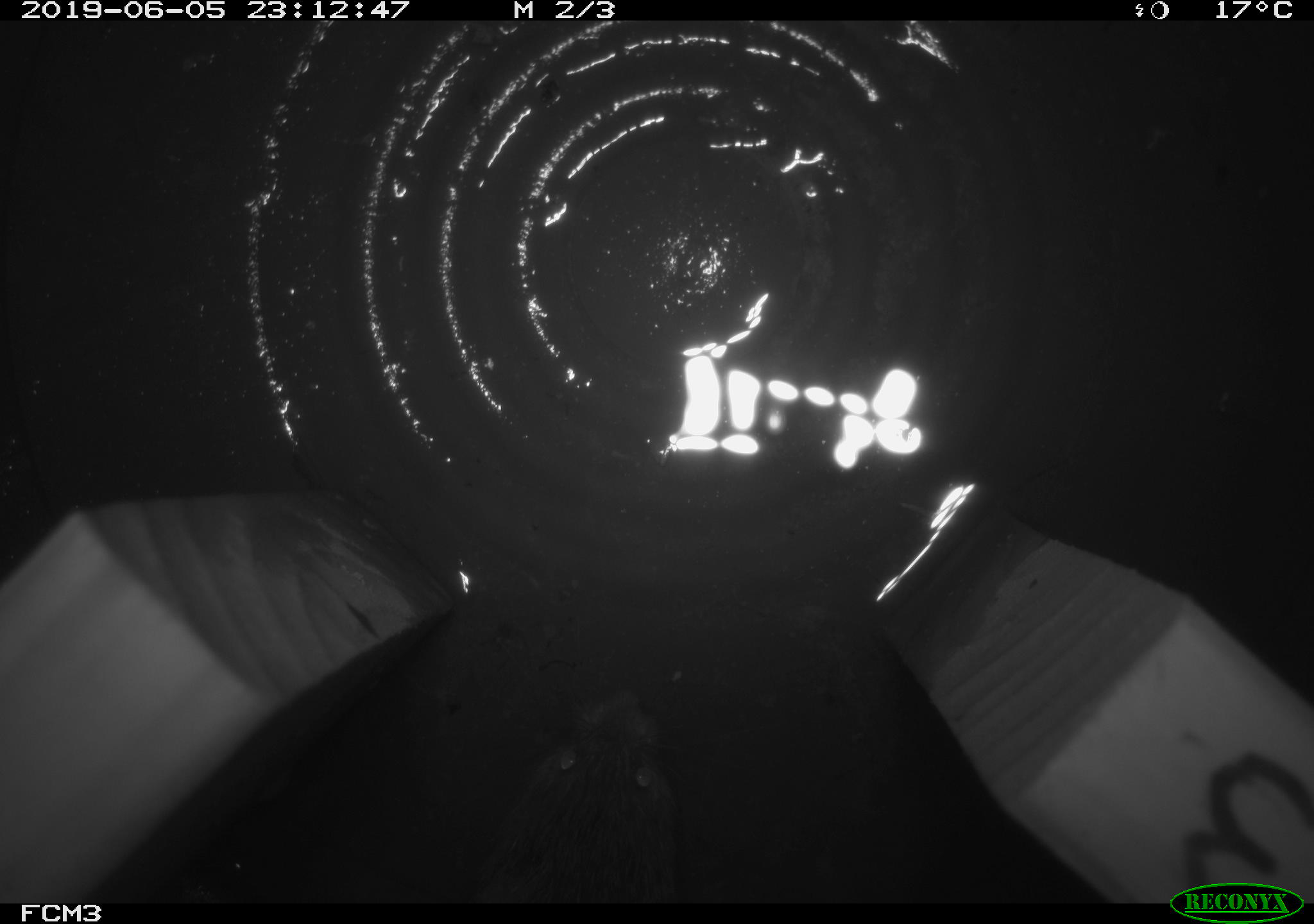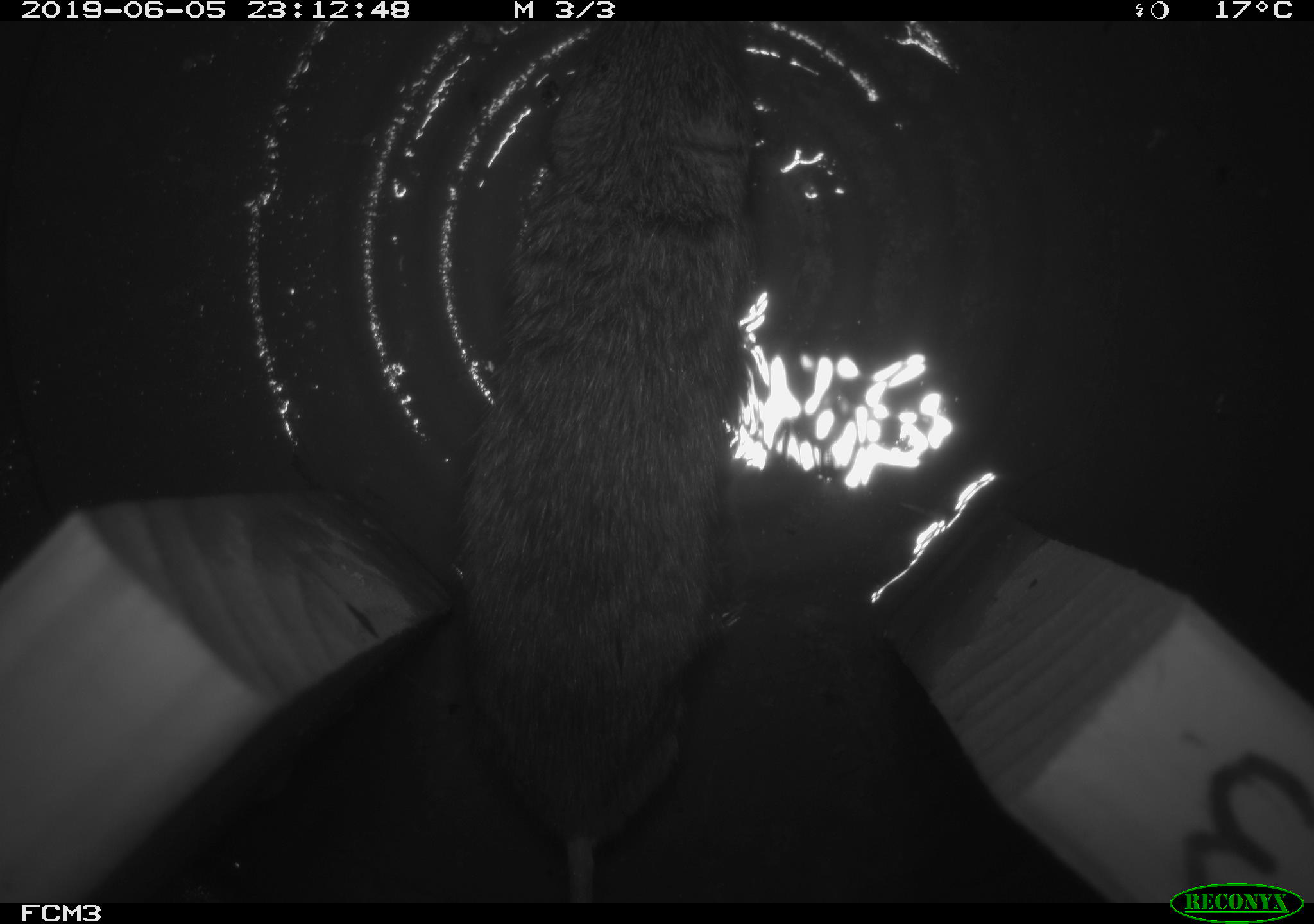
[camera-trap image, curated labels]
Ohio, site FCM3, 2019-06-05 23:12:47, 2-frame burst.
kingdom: Animalia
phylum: Chordata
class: Mammalia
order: Rodentia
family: Cricetidae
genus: Microtus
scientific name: Microtus pennsylvanicus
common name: meadow vole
Meadow vole (Microtus pennsylvanicus).